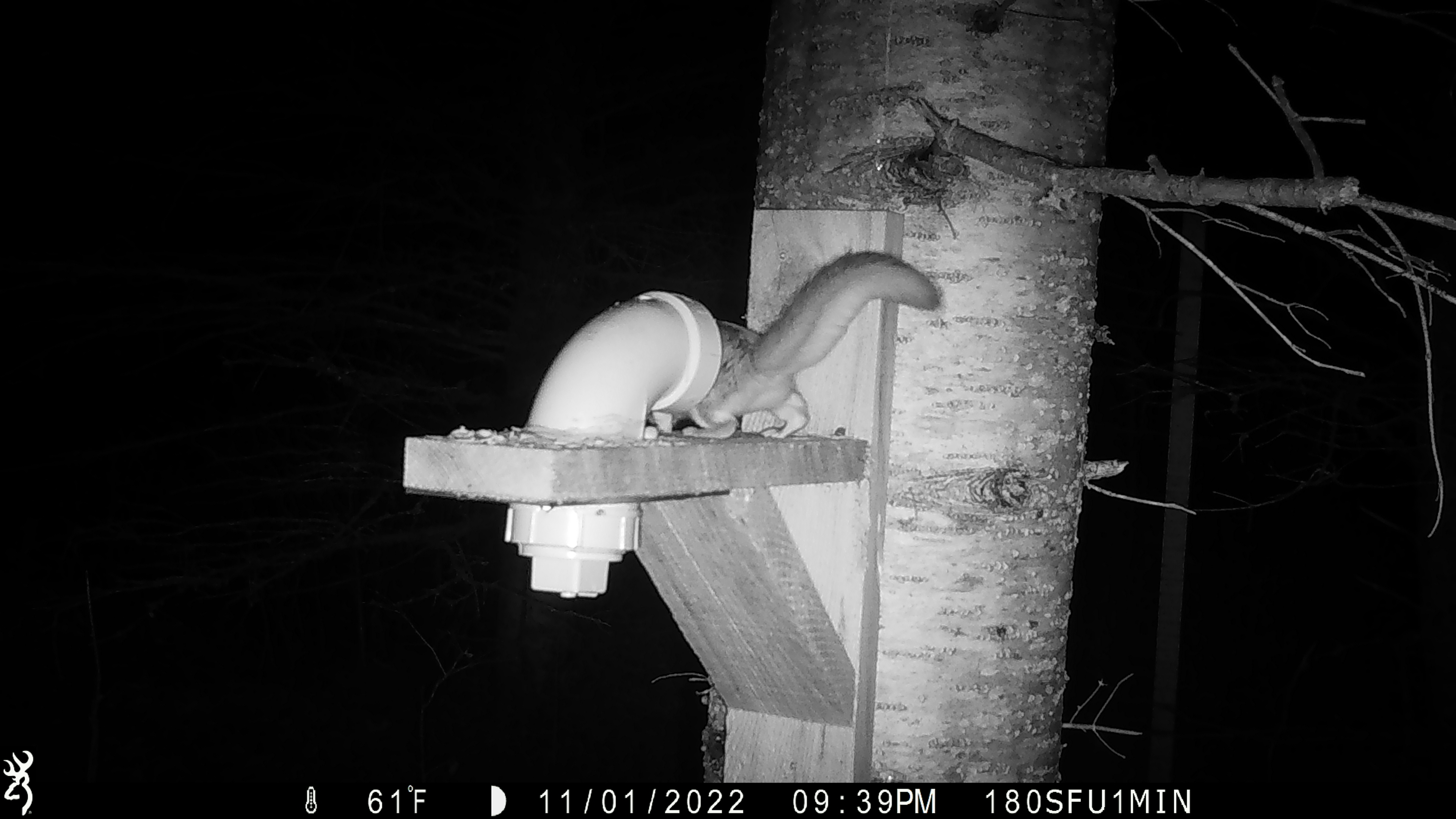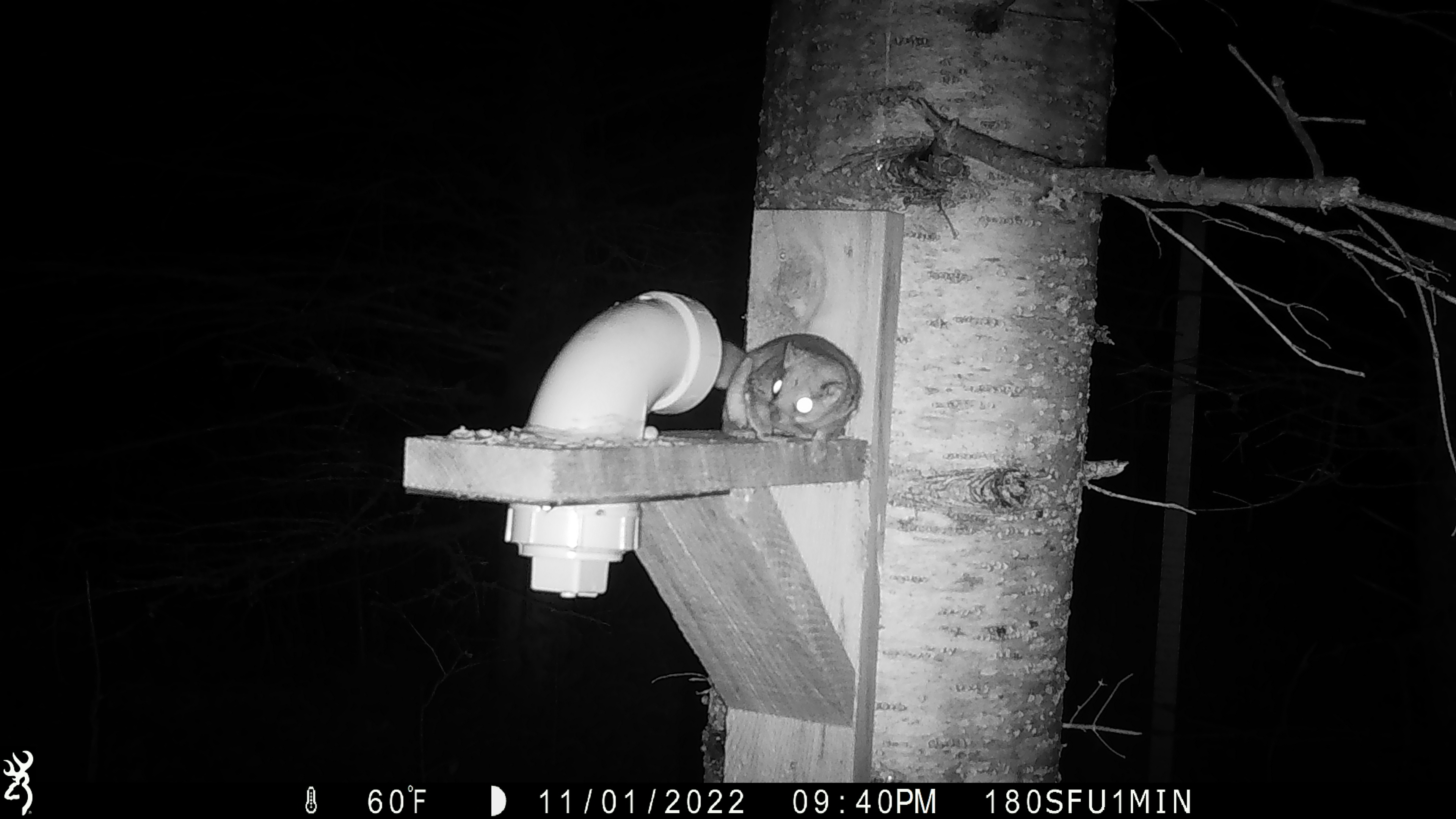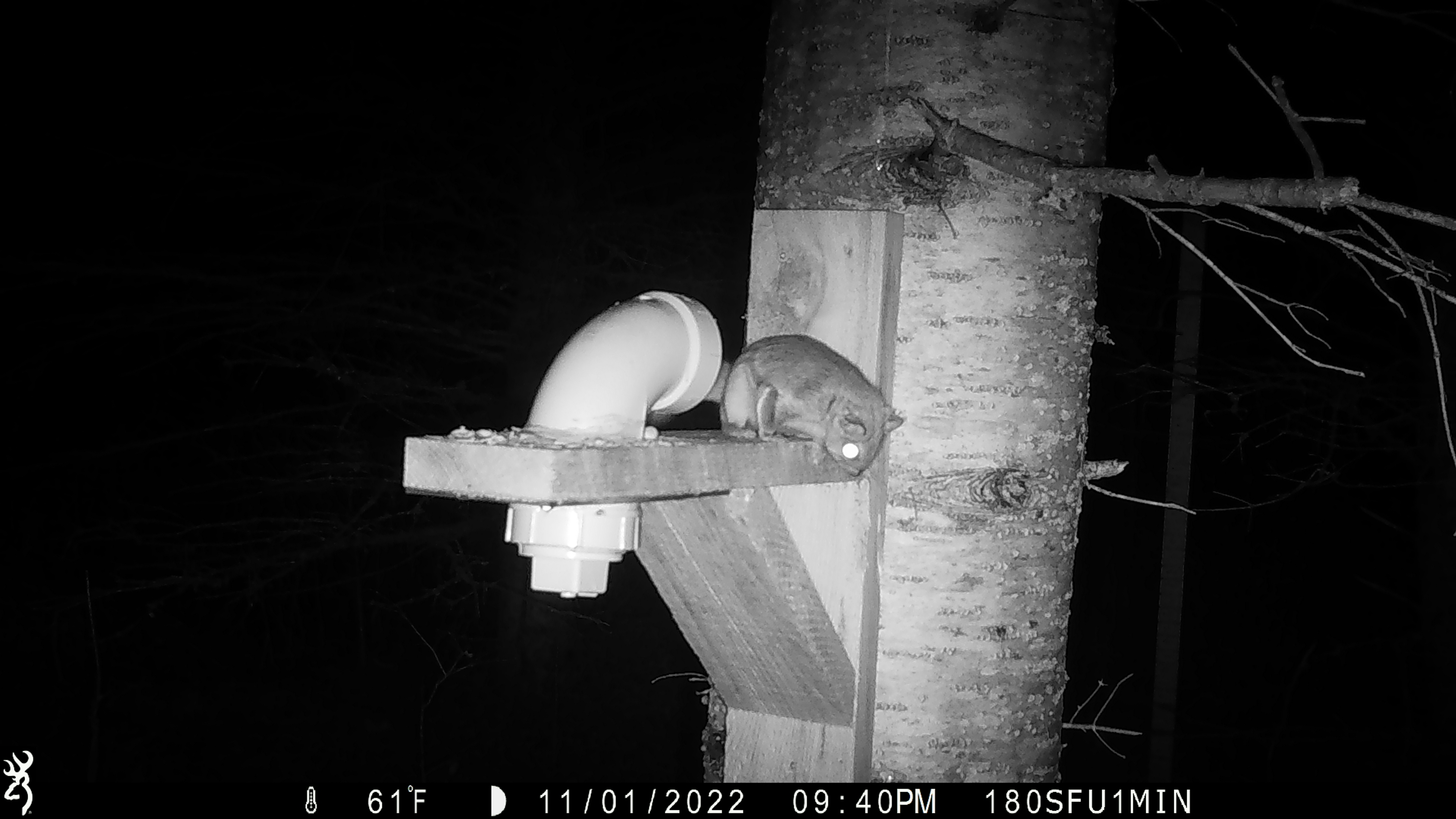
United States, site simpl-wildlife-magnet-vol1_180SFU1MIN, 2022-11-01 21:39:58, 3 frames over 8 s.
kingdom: Animalia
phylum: Chordata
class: Mammalia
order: Rodentia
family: Sciuridae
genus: Glaucomys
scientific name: Glaucomys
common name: flying squirrel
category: flying squirrel sp.